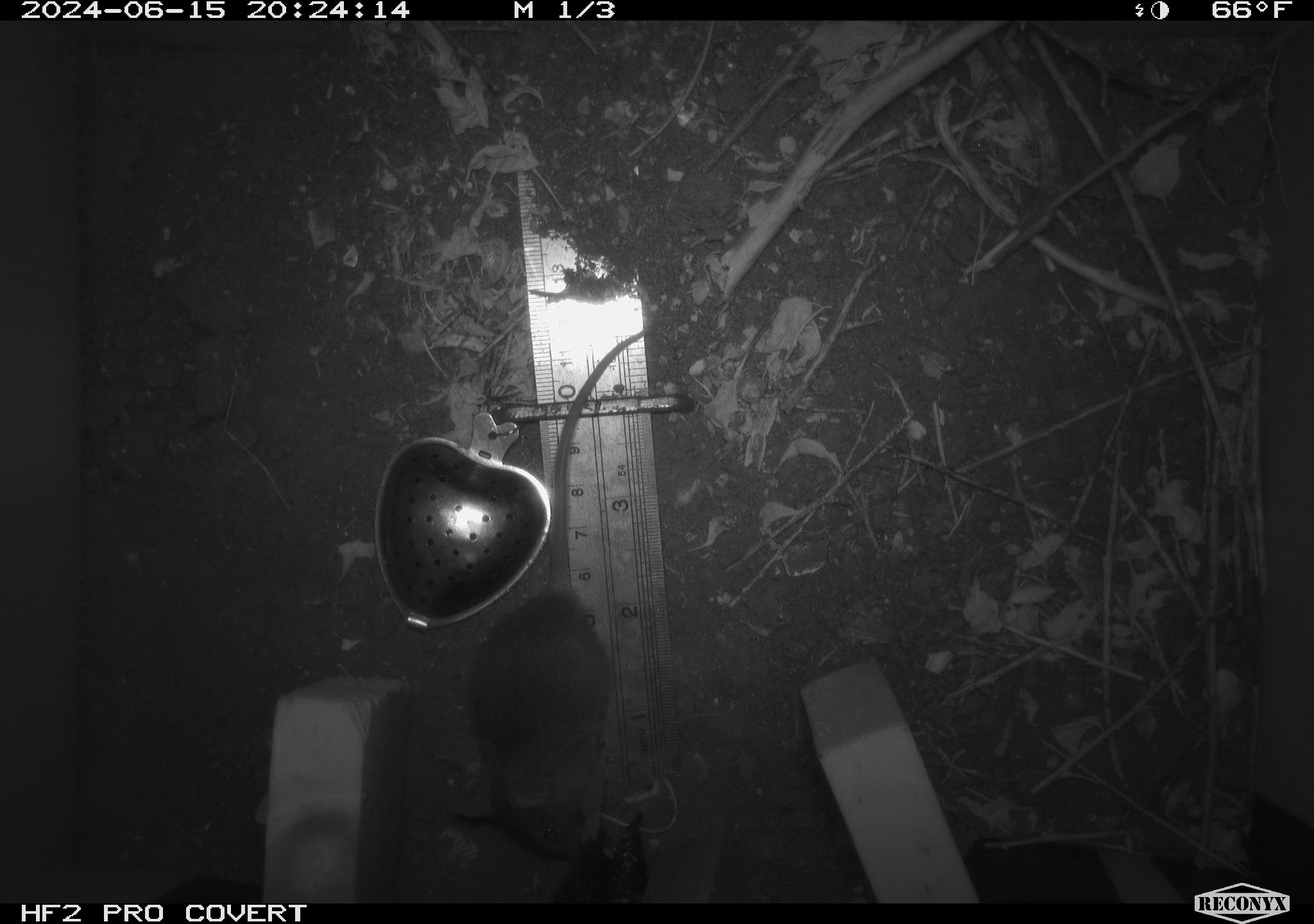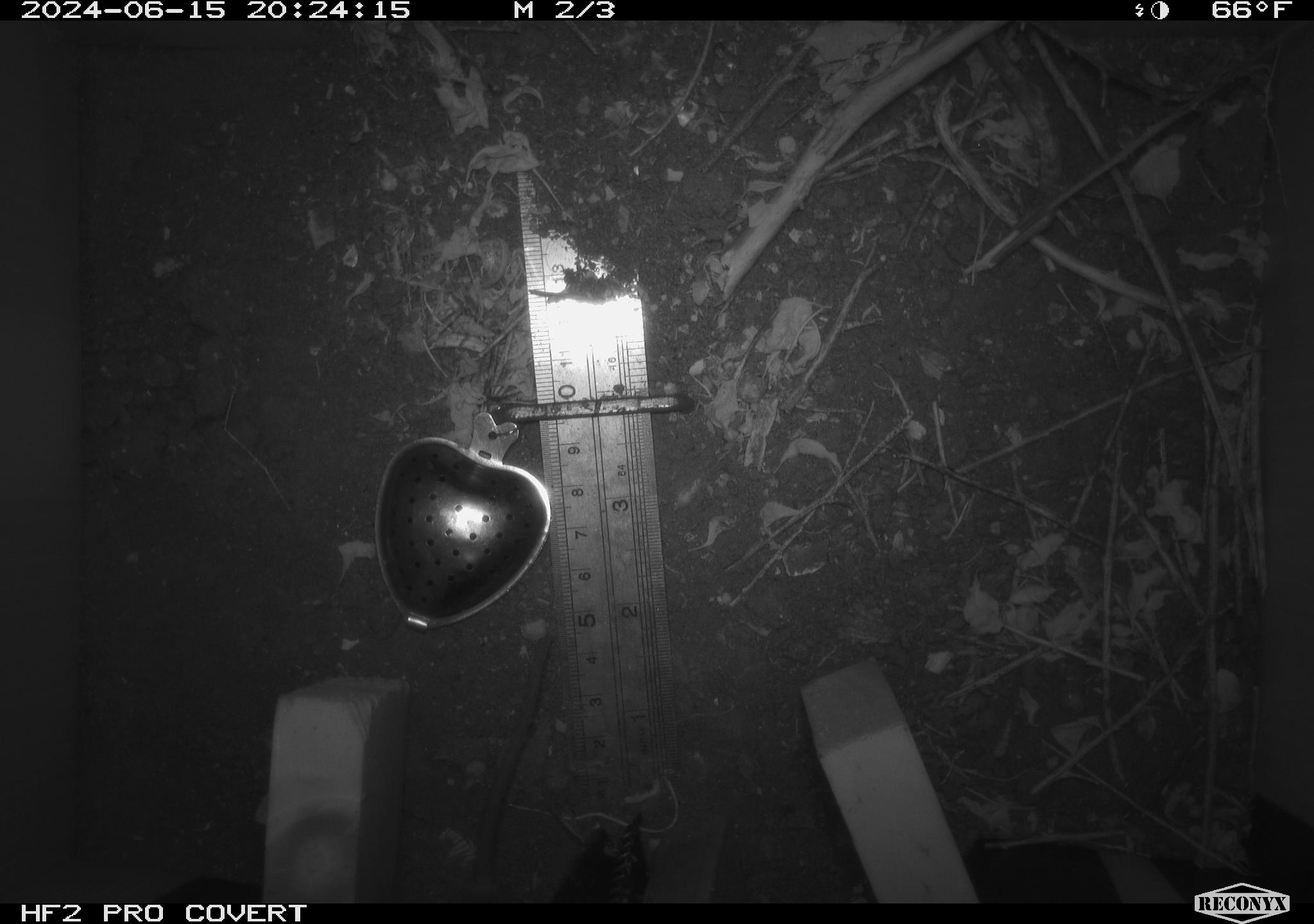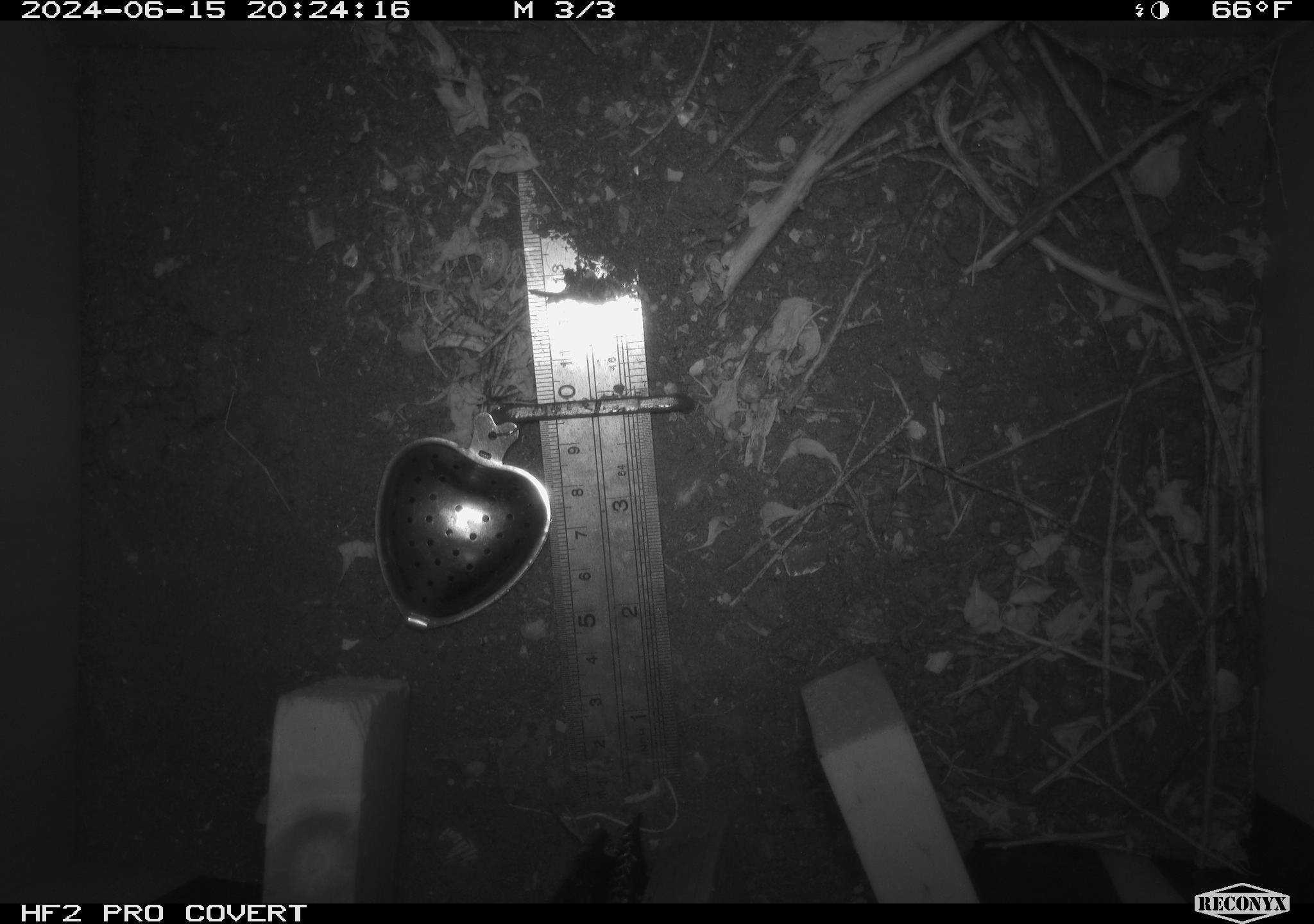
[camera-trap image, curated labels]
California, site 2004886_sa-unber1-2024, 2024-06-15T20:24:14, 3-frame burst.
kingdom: Animalia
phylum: Chordata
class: Mammalia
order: Rodentia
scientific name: Rodentia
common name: mouse species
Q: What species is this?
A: Mouse species (Rodentia).